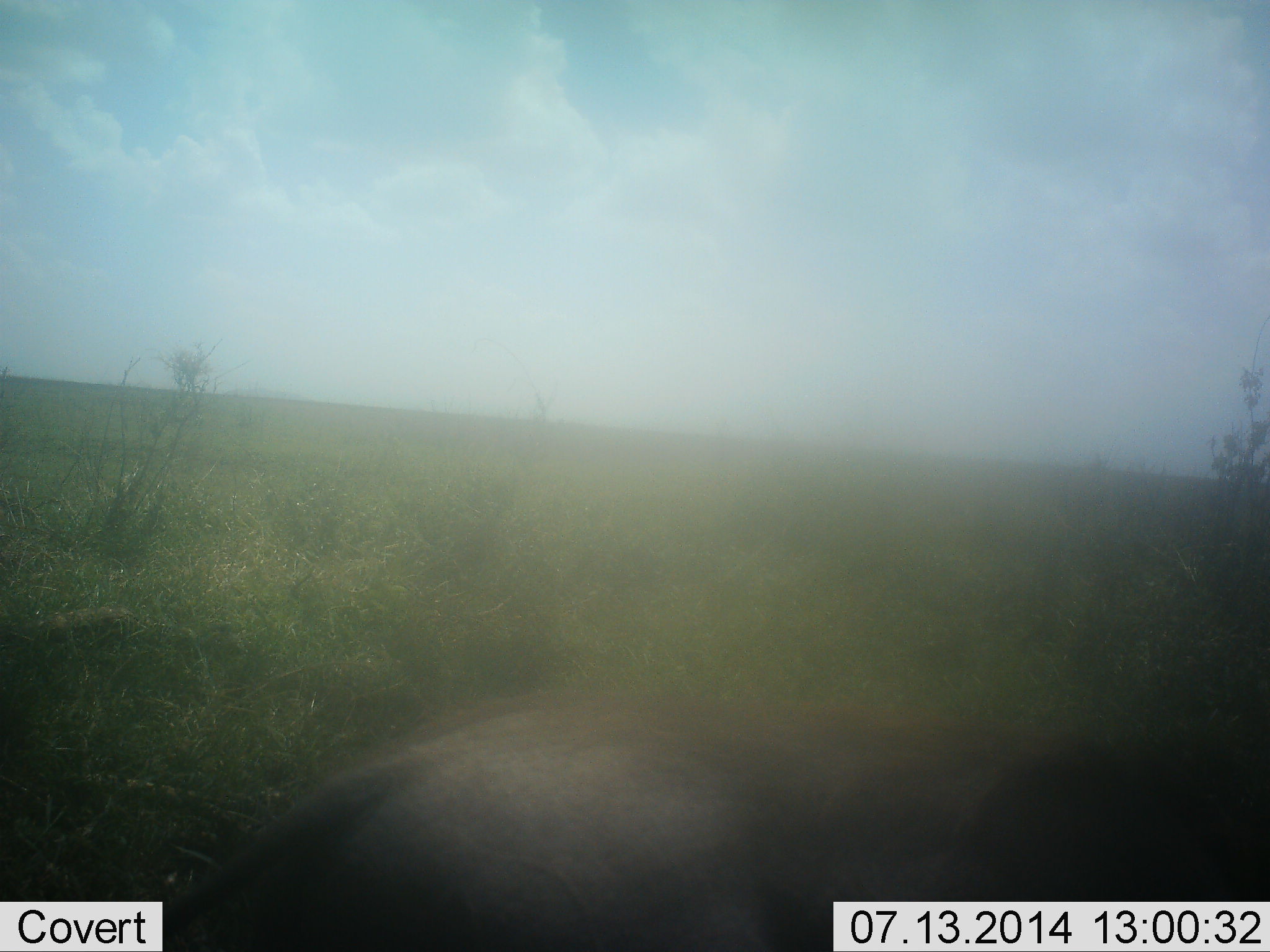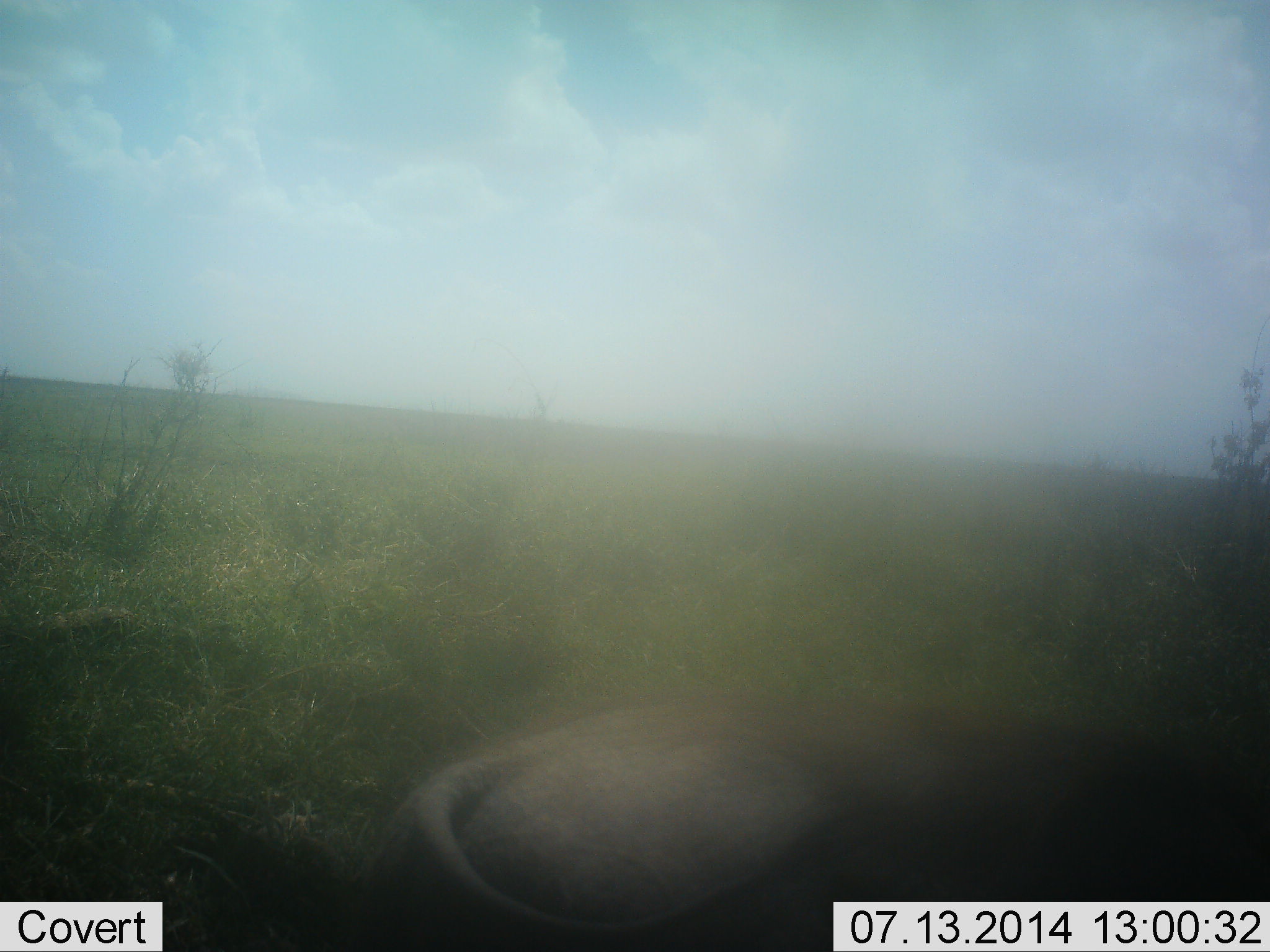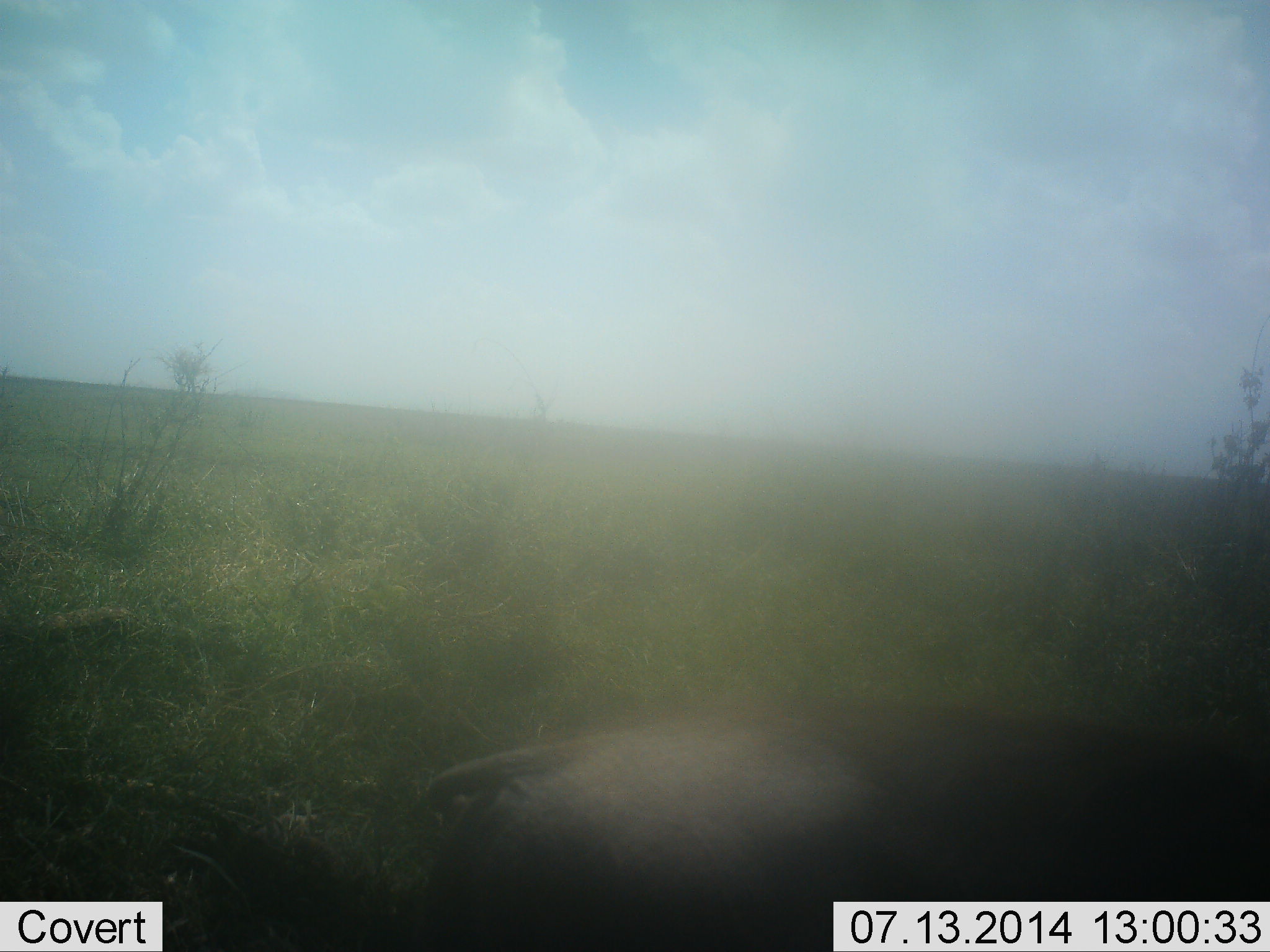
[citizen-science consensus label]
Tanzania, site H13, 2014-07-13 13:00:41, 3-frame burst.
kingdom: Animalia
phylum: Chordata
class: Mammalia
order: Artiodactyla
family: Suidae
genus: Phacochoerus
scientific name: Phacochoerus africanus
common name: warthog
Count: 1.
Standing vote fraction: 10%.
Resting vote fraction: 10%.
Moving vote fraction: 70%.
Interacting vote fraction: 0%.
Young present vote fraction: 0%.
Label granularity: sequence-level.